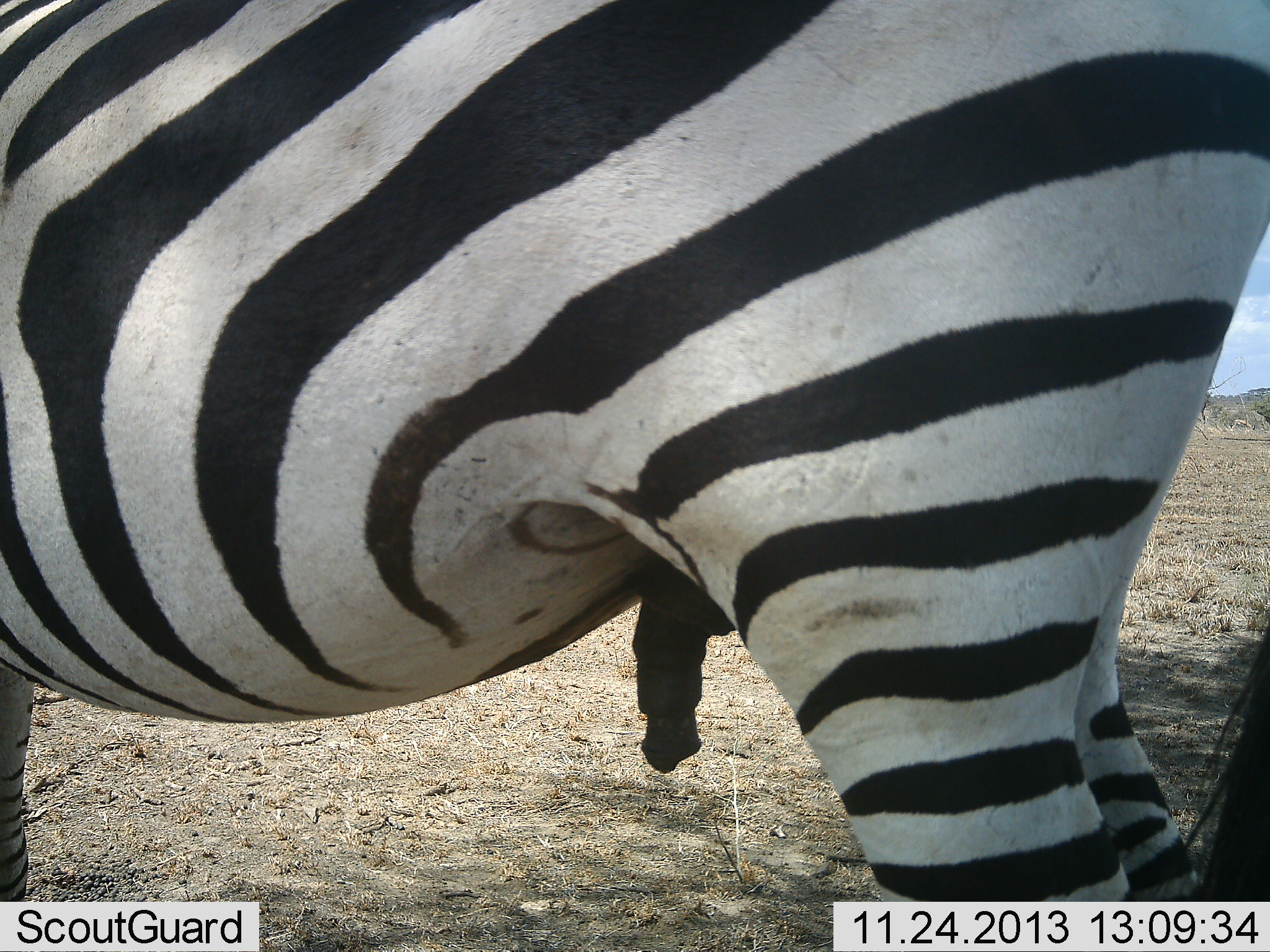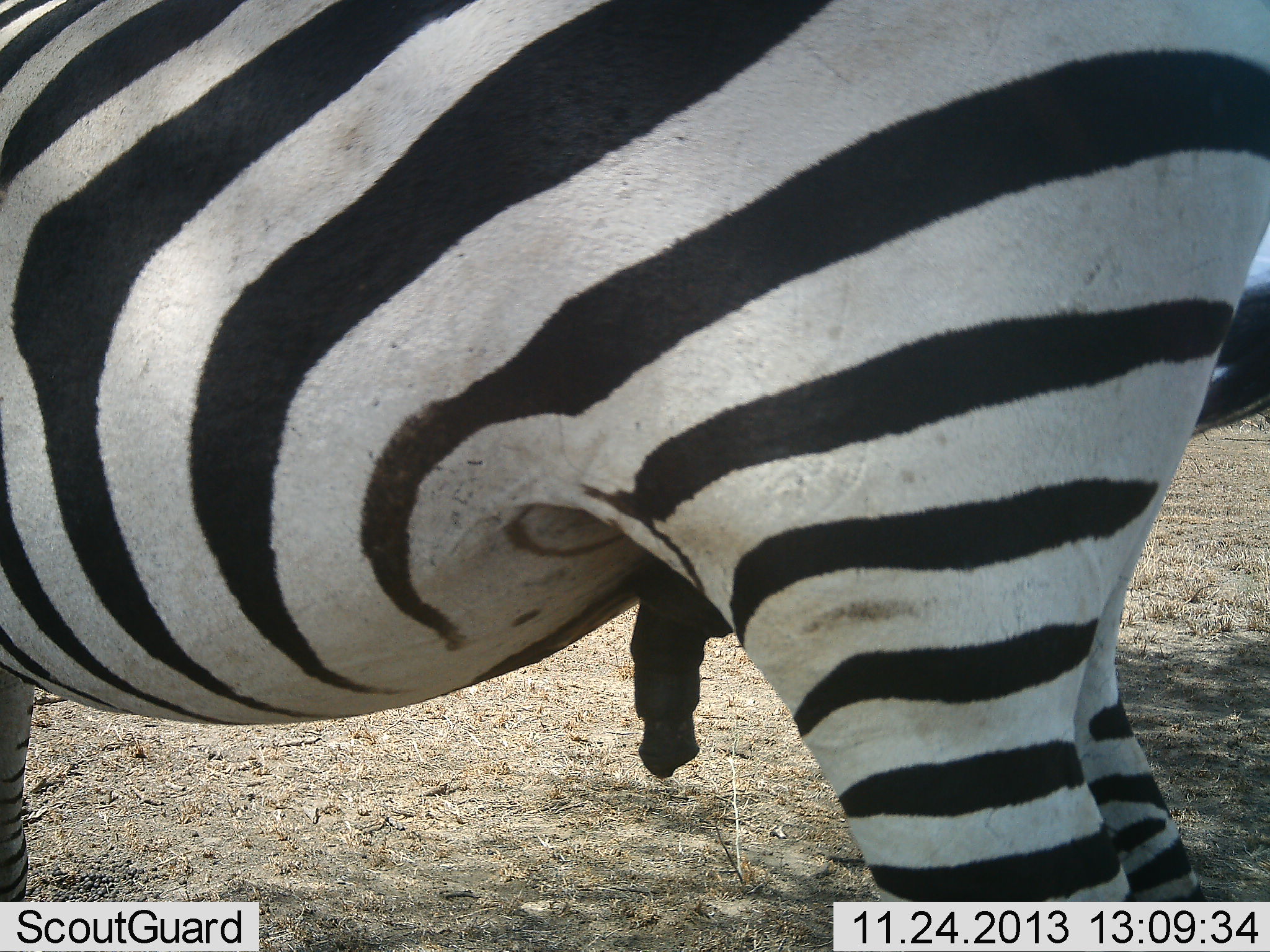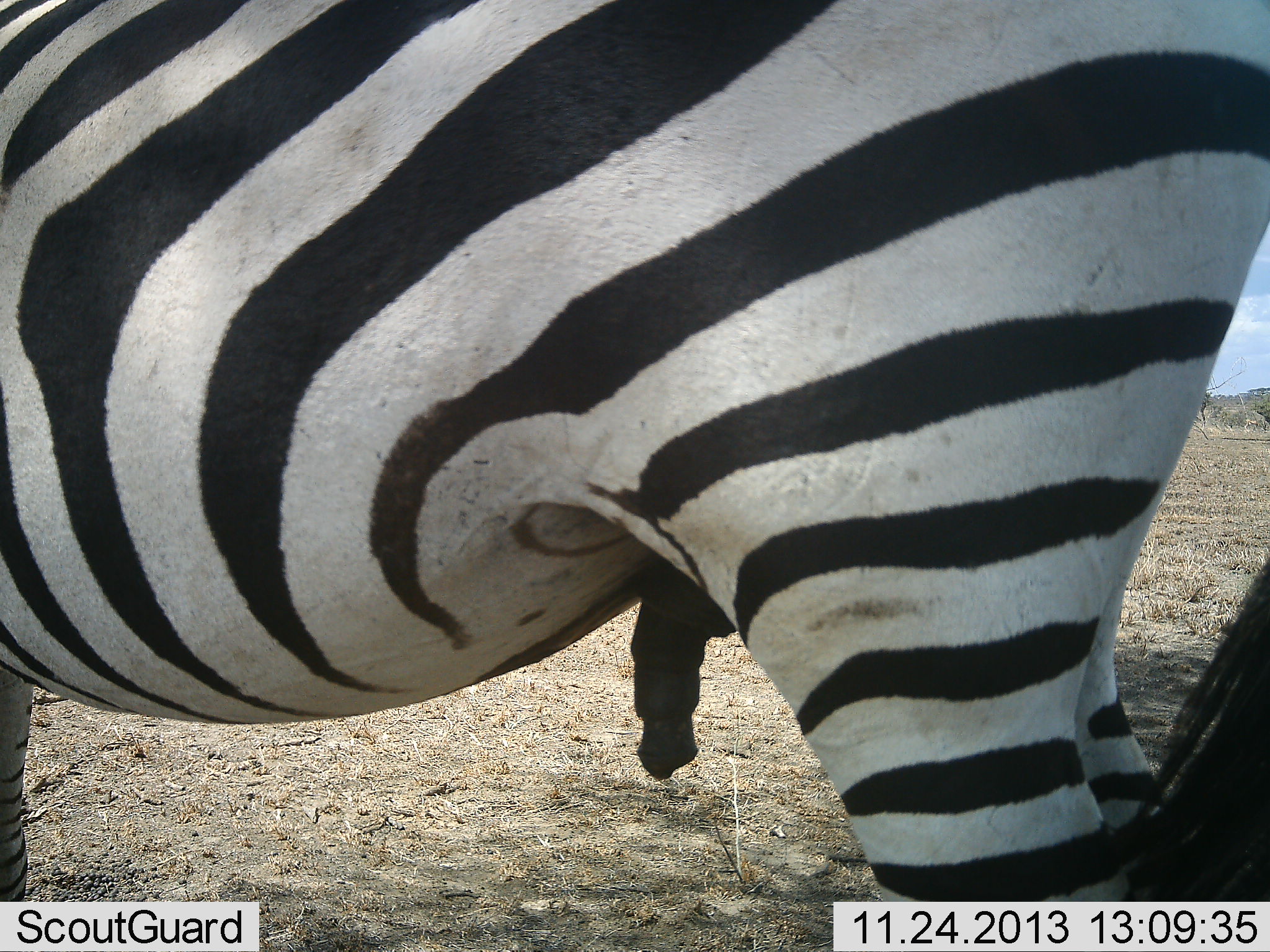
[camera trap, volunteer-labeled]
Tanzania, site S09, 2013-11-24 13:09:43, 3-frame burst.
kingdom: Animalia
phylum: Chordata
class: Mammalia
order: Perissodactyla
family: Equidae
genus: Equus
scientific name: Equus quagga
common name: plains zebra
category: zebra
Zebra (plains zebra) (Equus quagga), count 1. Behavior (volunteer vote fractions): standing 90%, resting 0%, moving 0%, interacting 10%. Young present (vote fraction): 0%. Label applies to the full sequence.